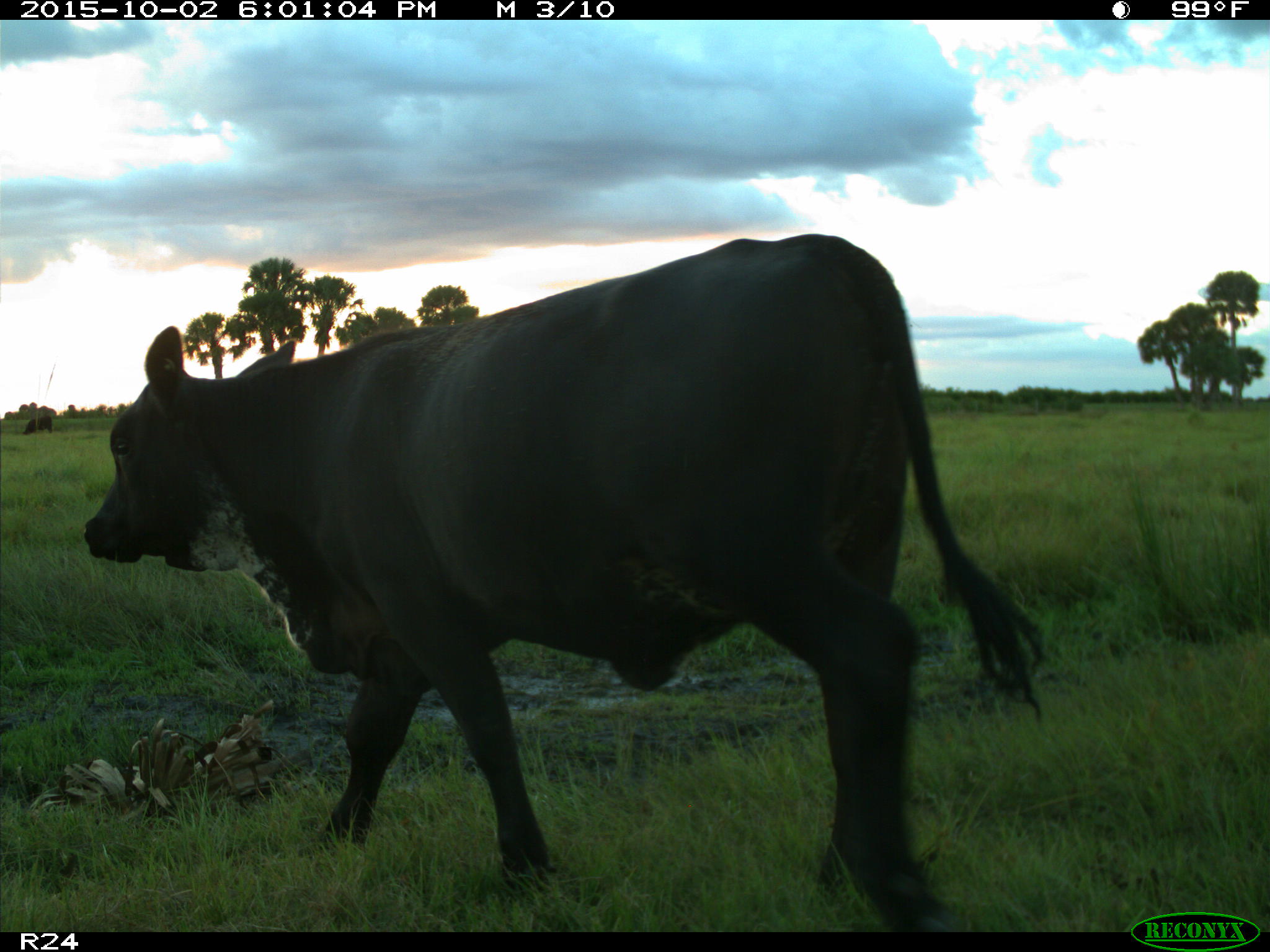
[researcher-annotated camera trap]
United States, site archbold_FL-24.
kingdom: Animalia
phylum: Chordata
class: Mammalia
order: Artiodactyla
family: Bovidae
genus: Bos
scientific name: Bos taurus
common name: domestic cow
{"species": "Bos taurus (domestic cow)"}